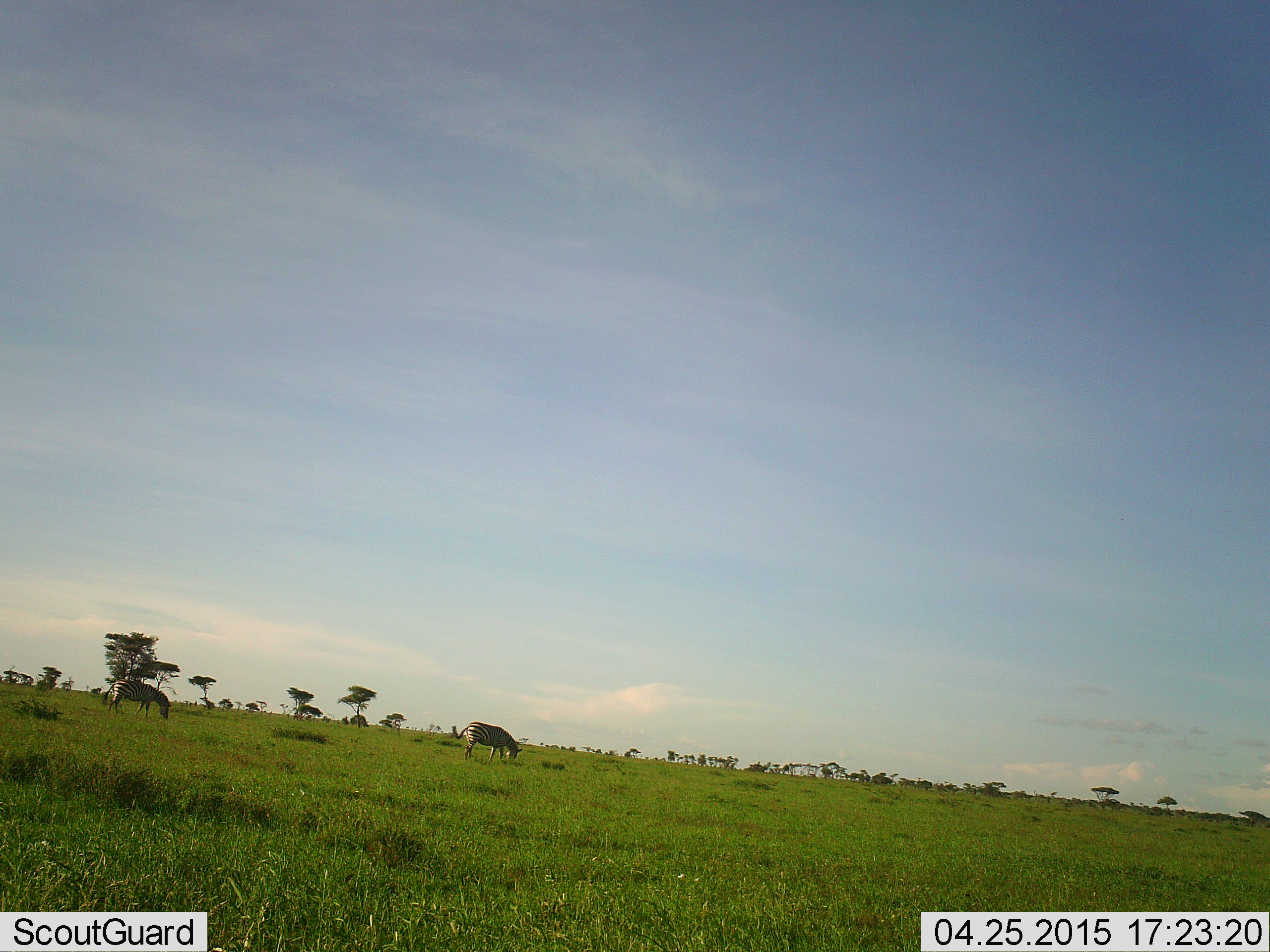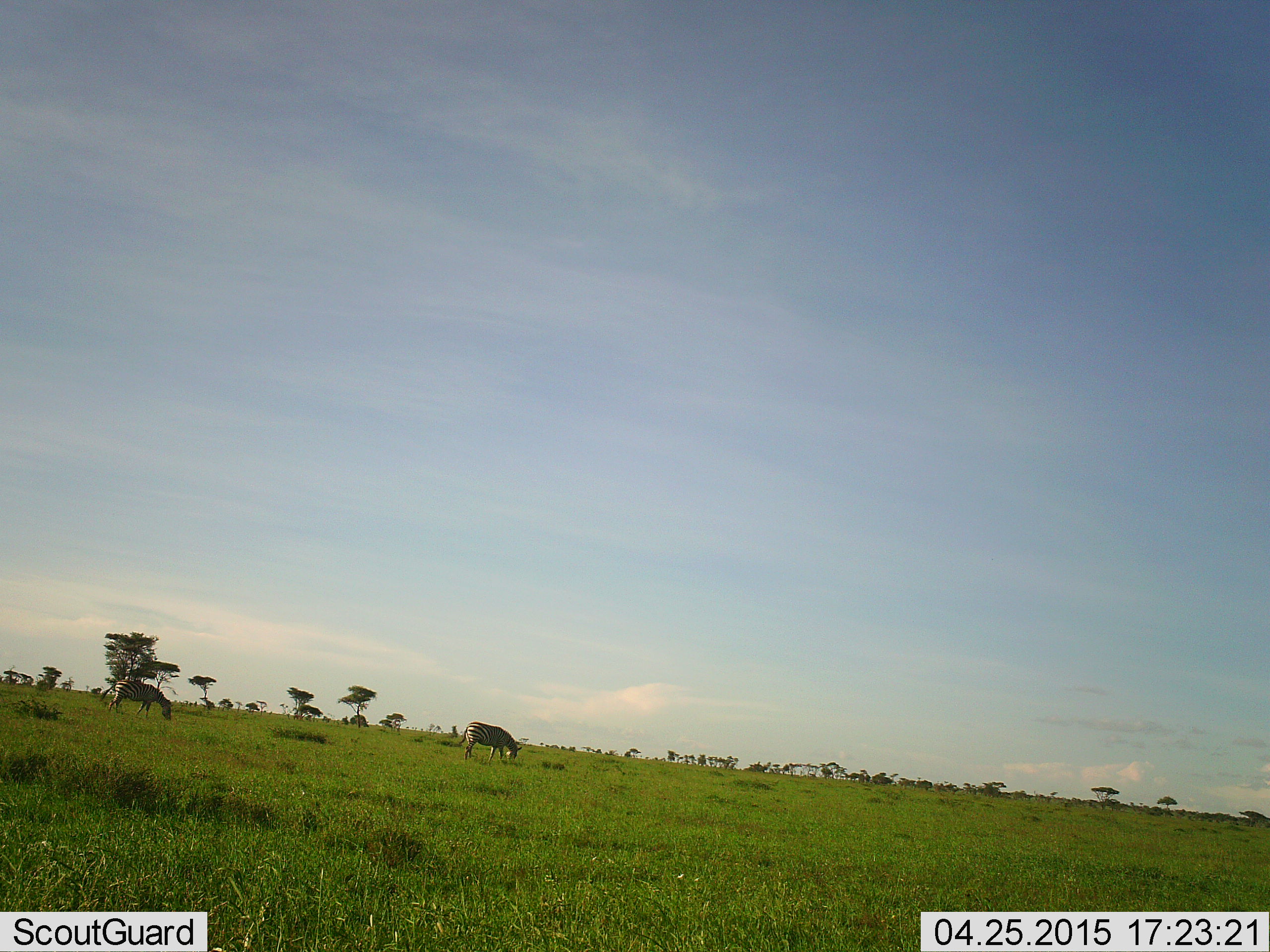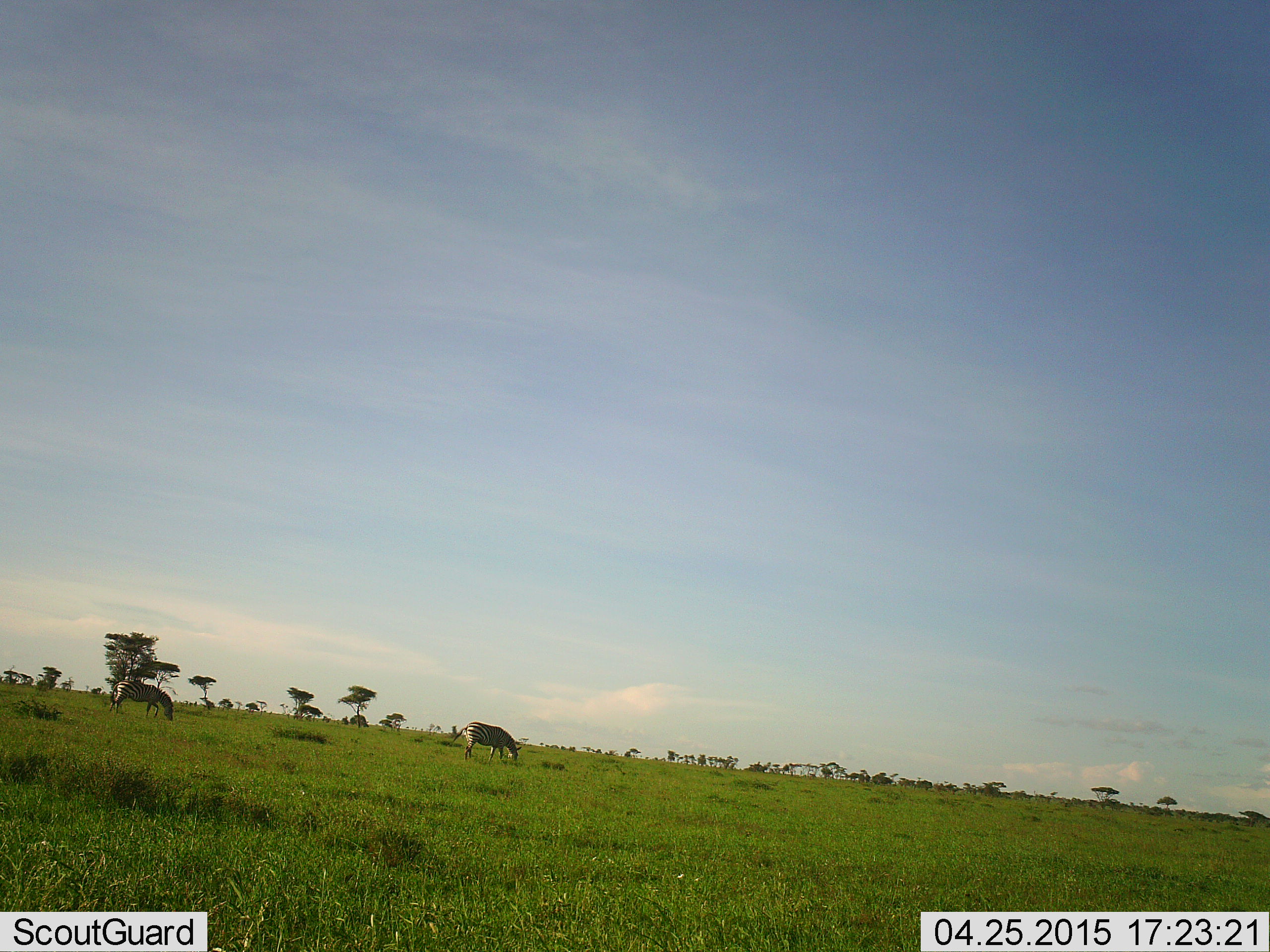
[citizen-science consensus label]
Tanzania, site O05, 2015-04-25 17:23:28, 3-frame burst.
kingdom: Animalia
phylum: Chordata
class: Mammalia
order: Perissodactyla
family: Equidae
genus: Equus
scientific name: Equus quagga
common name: plains zebra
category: zebra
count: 2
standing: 40%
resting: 0%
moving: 0%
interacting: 0%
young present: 0%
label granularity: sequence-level